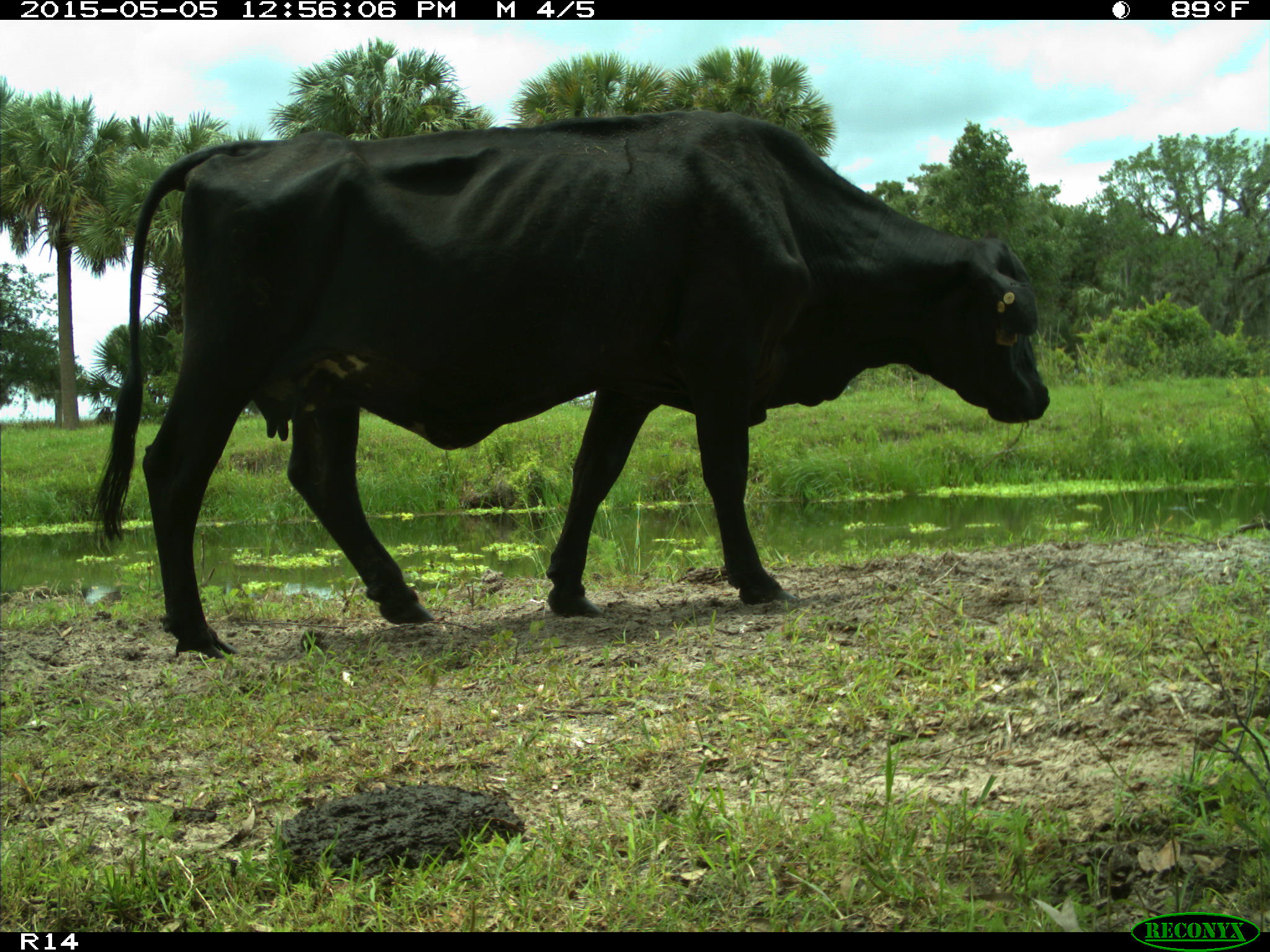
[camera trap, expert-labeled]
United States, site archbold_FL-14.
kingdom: Animalia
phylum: Chordata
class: Mammalia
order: Artiodactyla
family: Bovidae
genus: Bos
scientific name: Bos taurus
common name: domestic cow